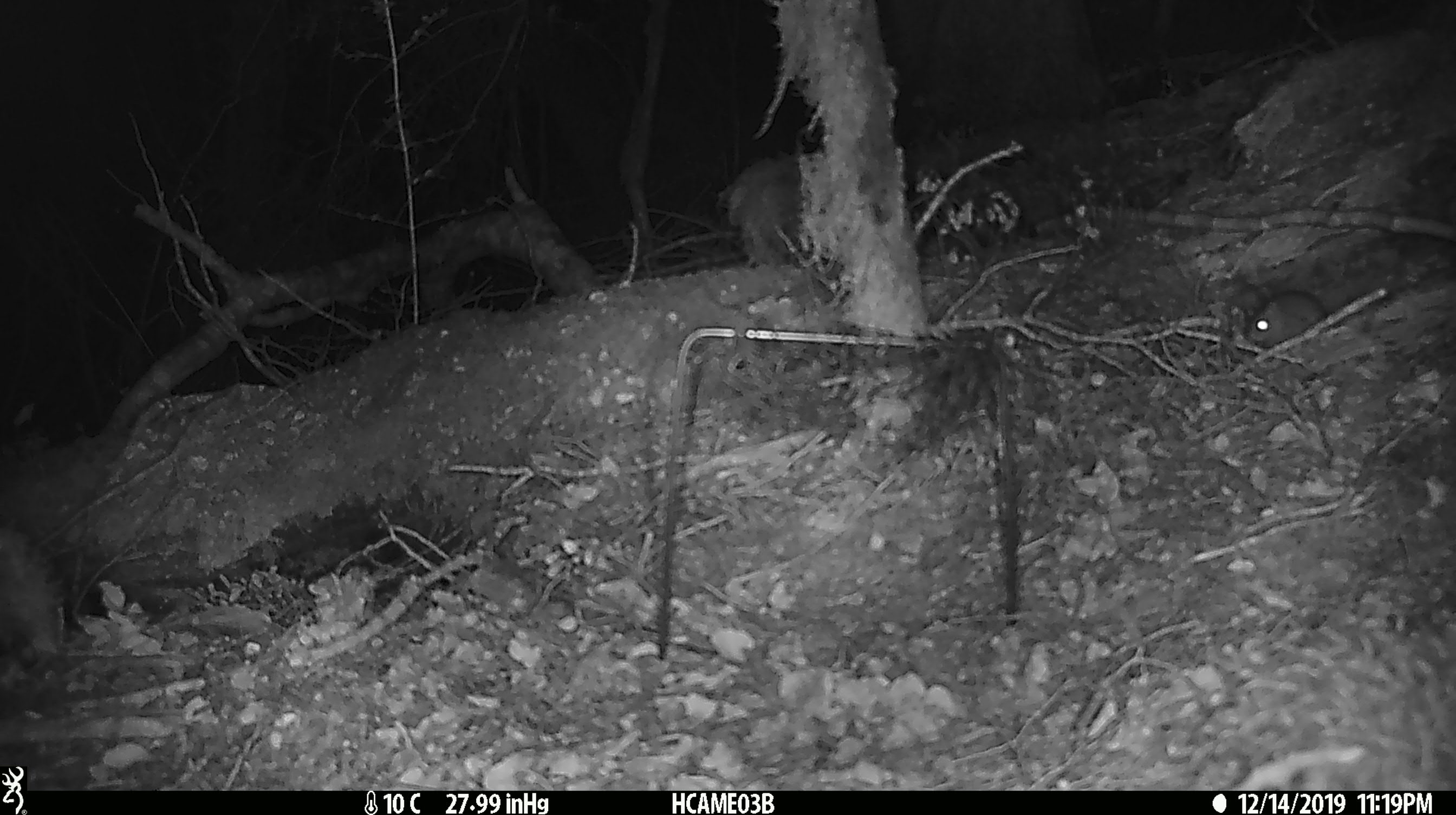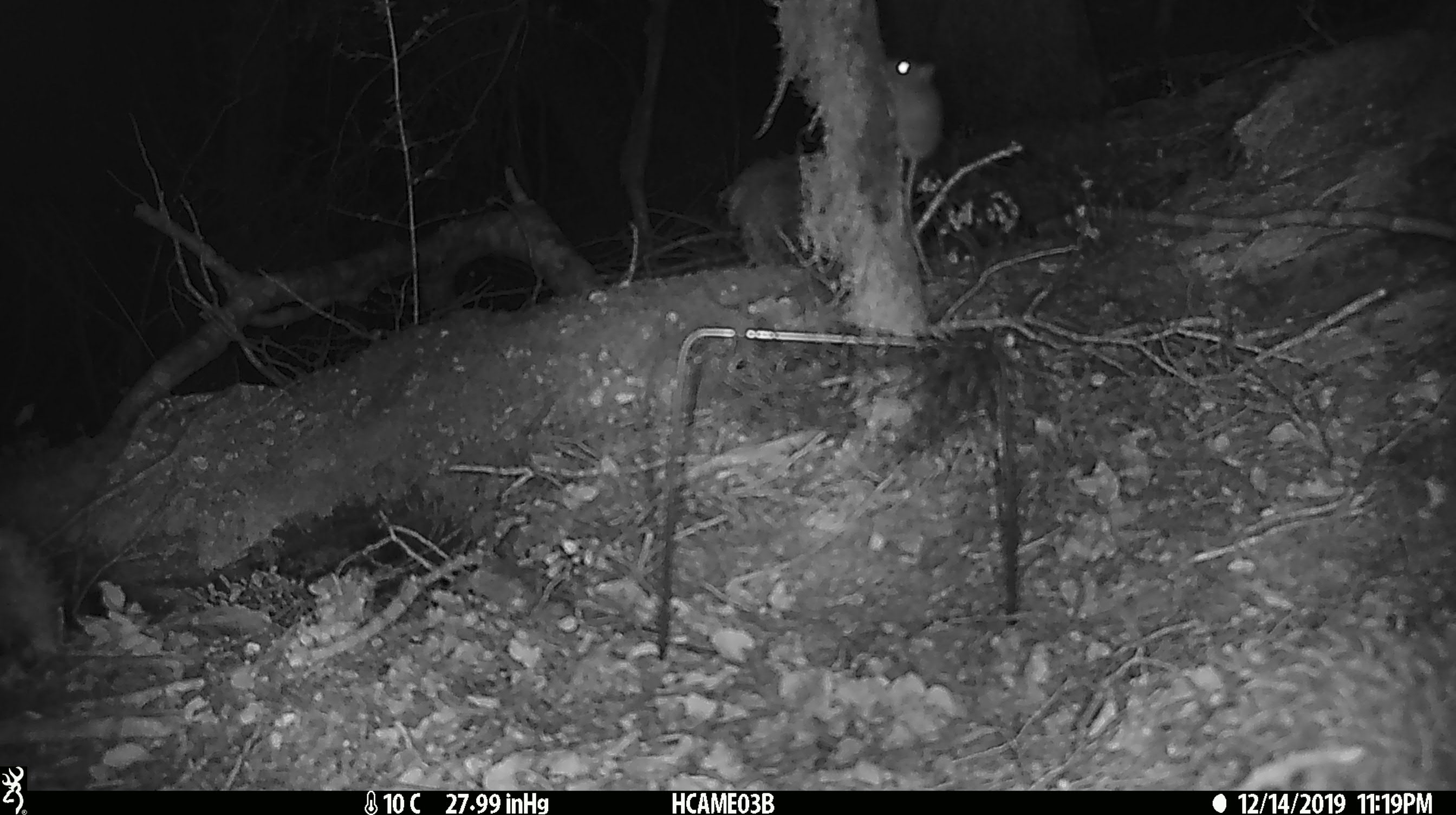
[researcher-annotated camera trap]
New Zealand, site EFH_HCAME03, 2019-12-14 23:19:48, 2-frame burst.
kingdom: Animalia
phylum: Chordata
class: Mammalia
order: Rodentia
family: Muridae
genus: Mus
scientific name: Mus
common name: mouse